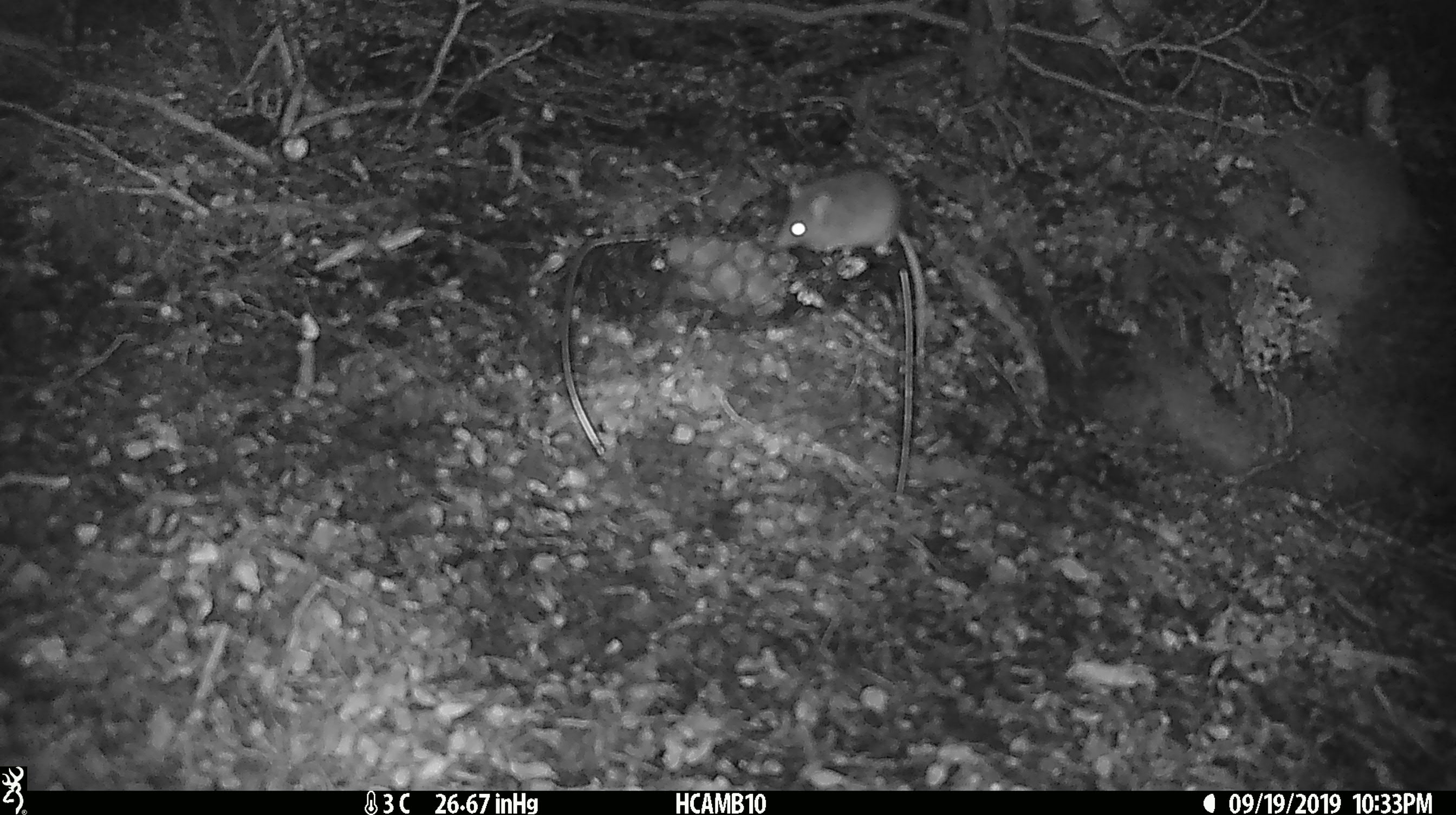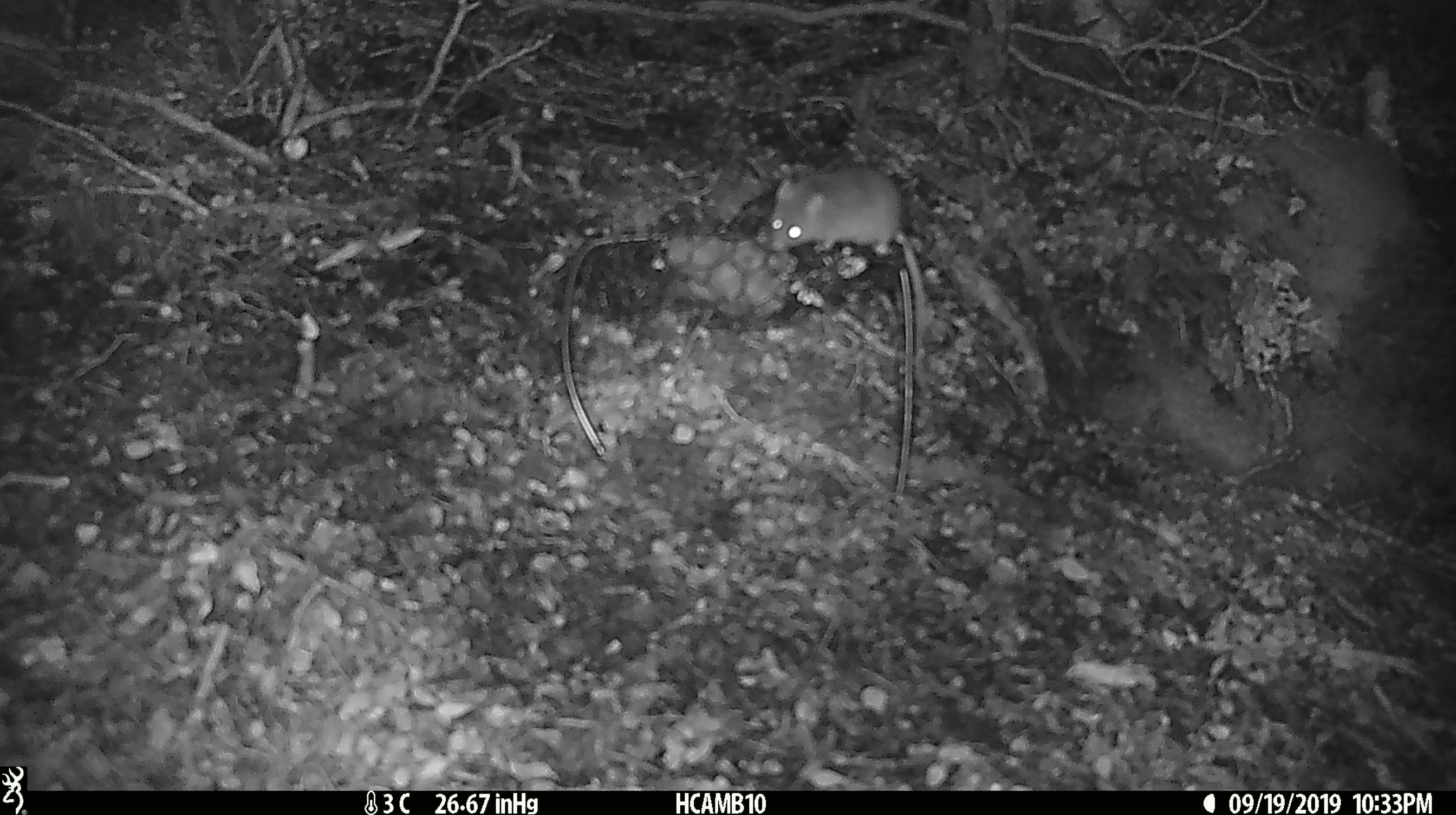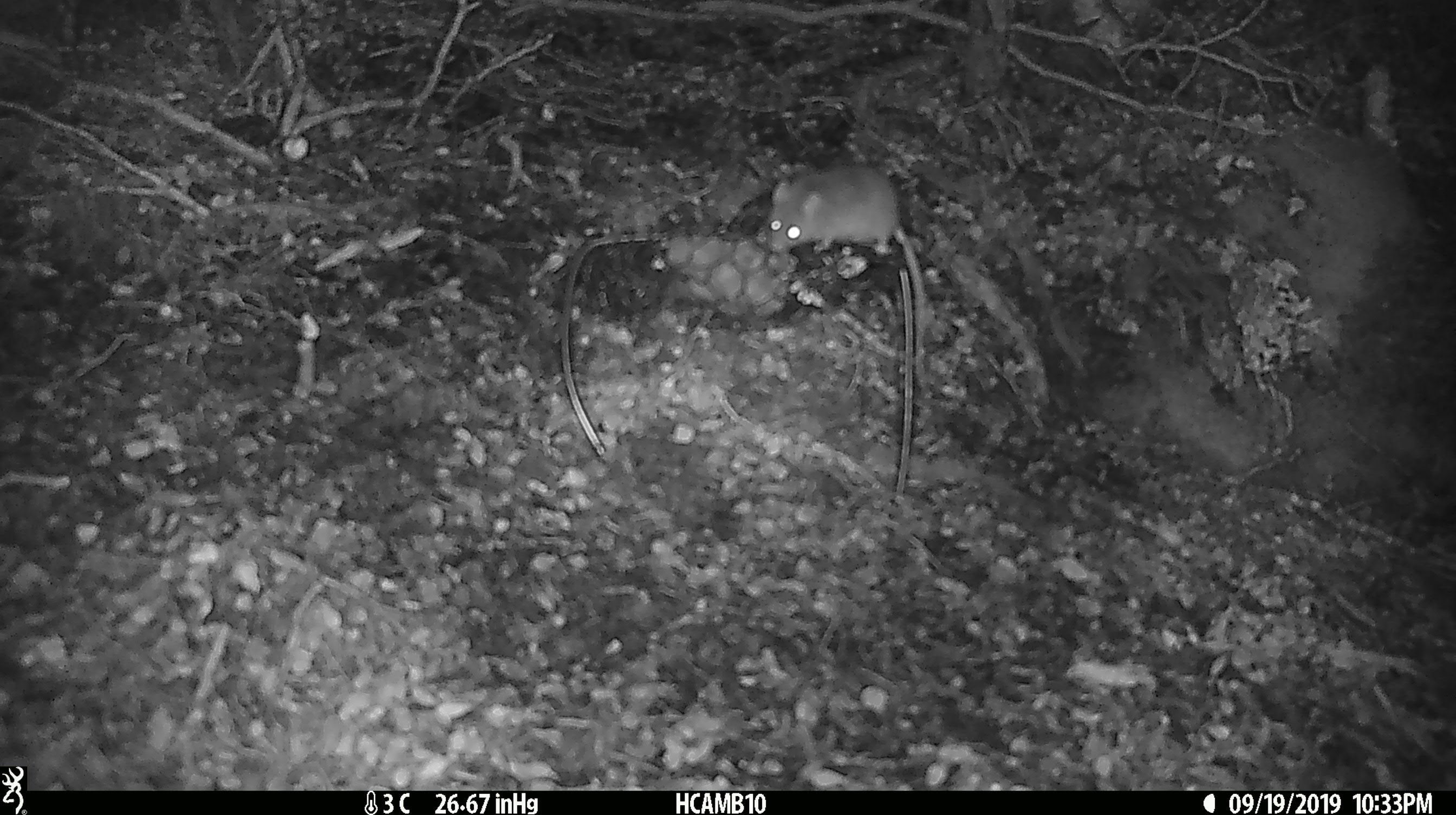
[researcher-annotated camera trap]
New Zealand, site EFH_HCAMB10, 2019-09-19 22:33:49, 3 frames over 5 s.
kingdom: Animalia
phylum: Chordata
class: Mammalia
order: Rodentia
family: Muridae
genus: Mus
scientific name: Mus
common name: mouse